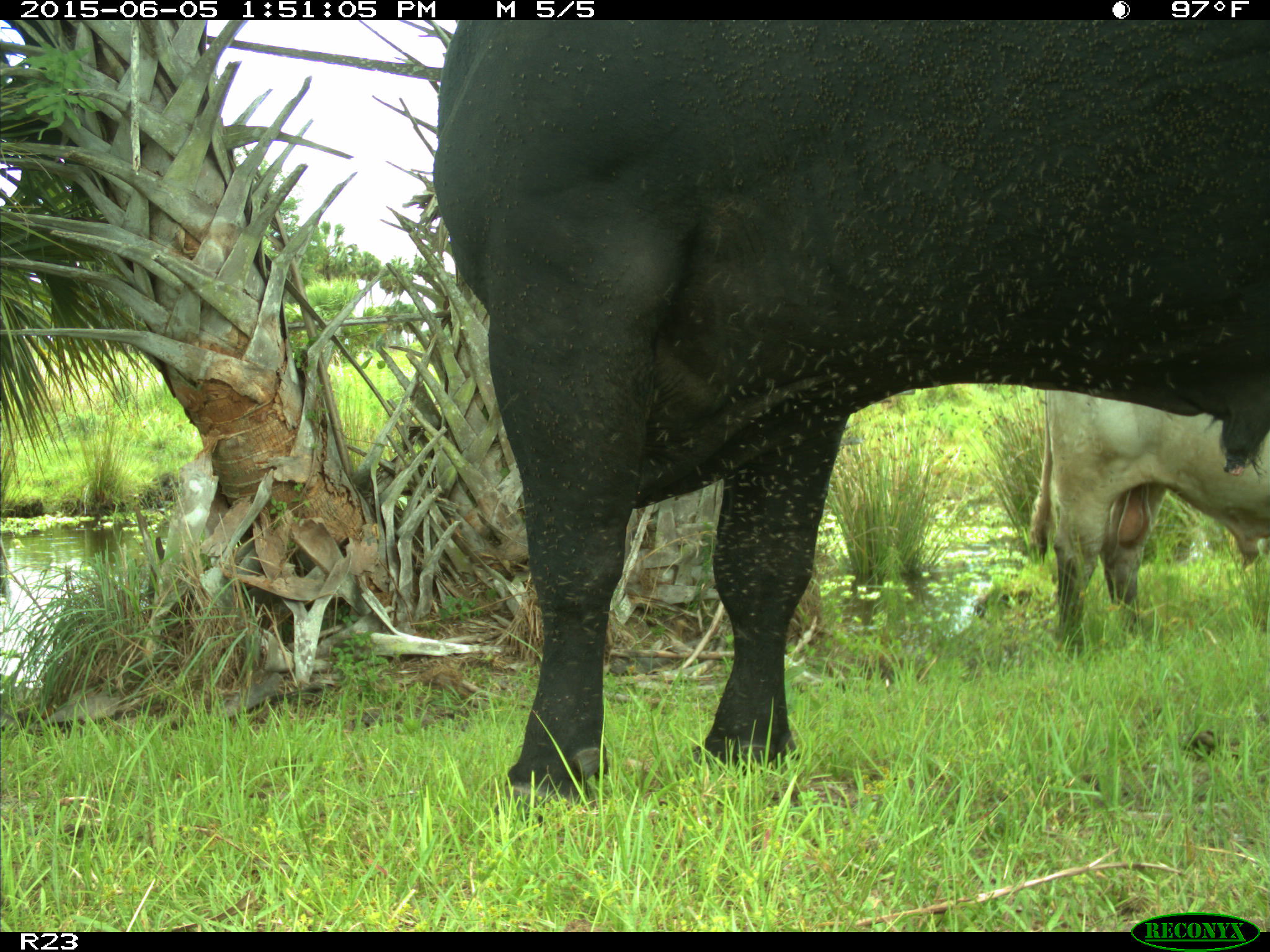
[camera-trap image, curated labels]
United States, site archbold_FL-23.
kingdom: Animalia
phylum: Chordata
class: Mammalia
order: Artiodactyla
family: Bovidae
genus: Bos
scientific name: Bos taurus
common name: domestic cow